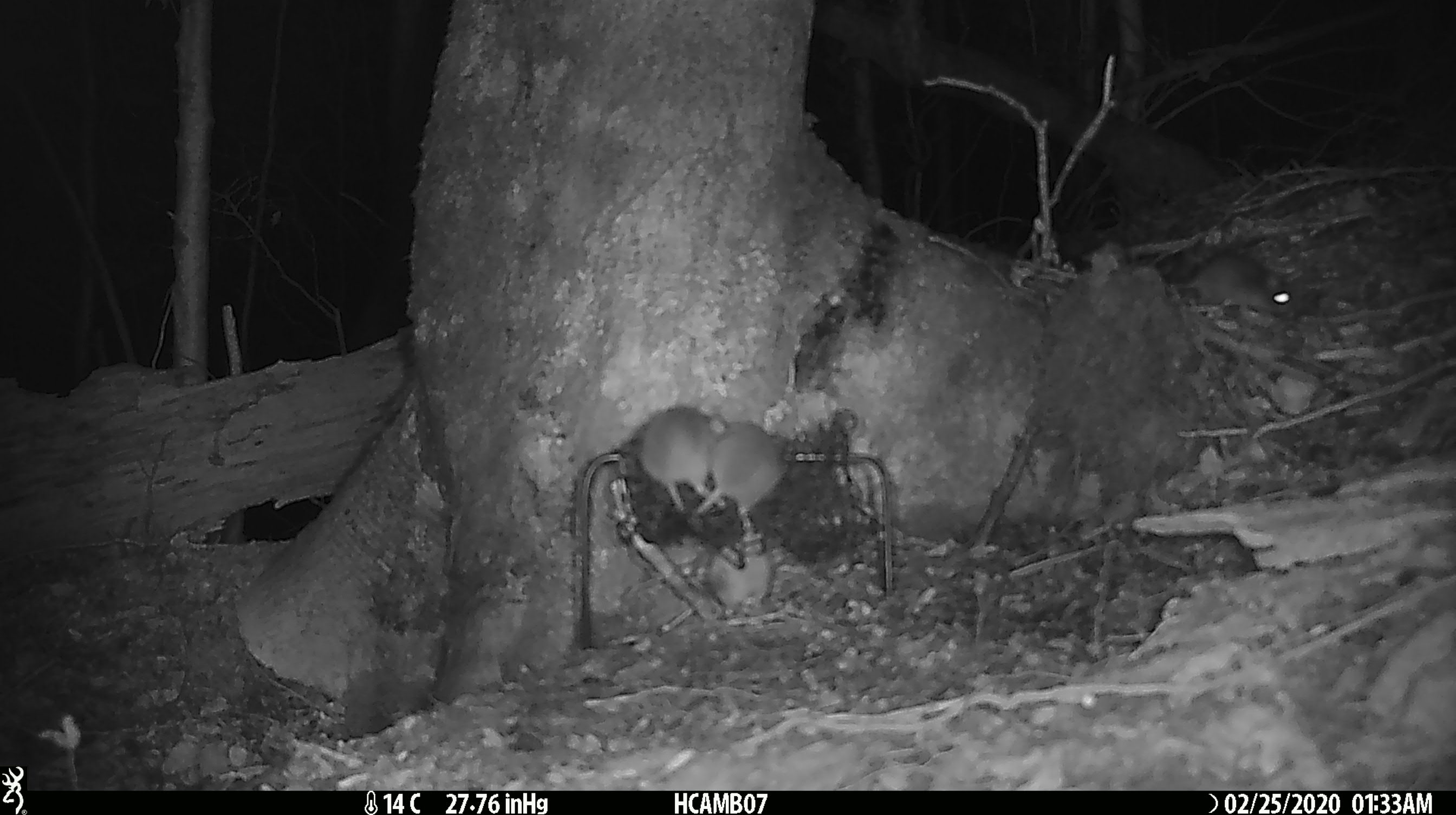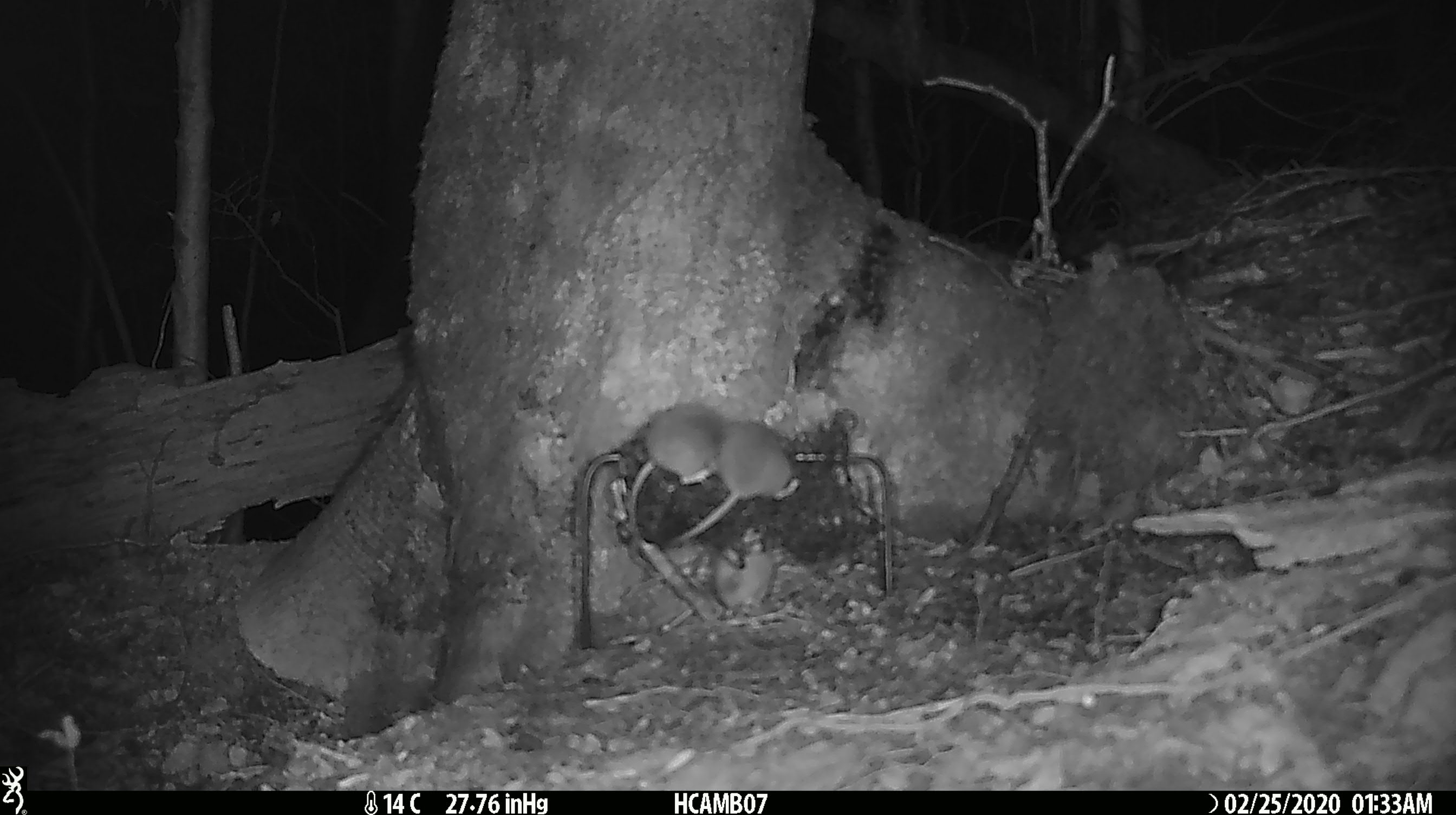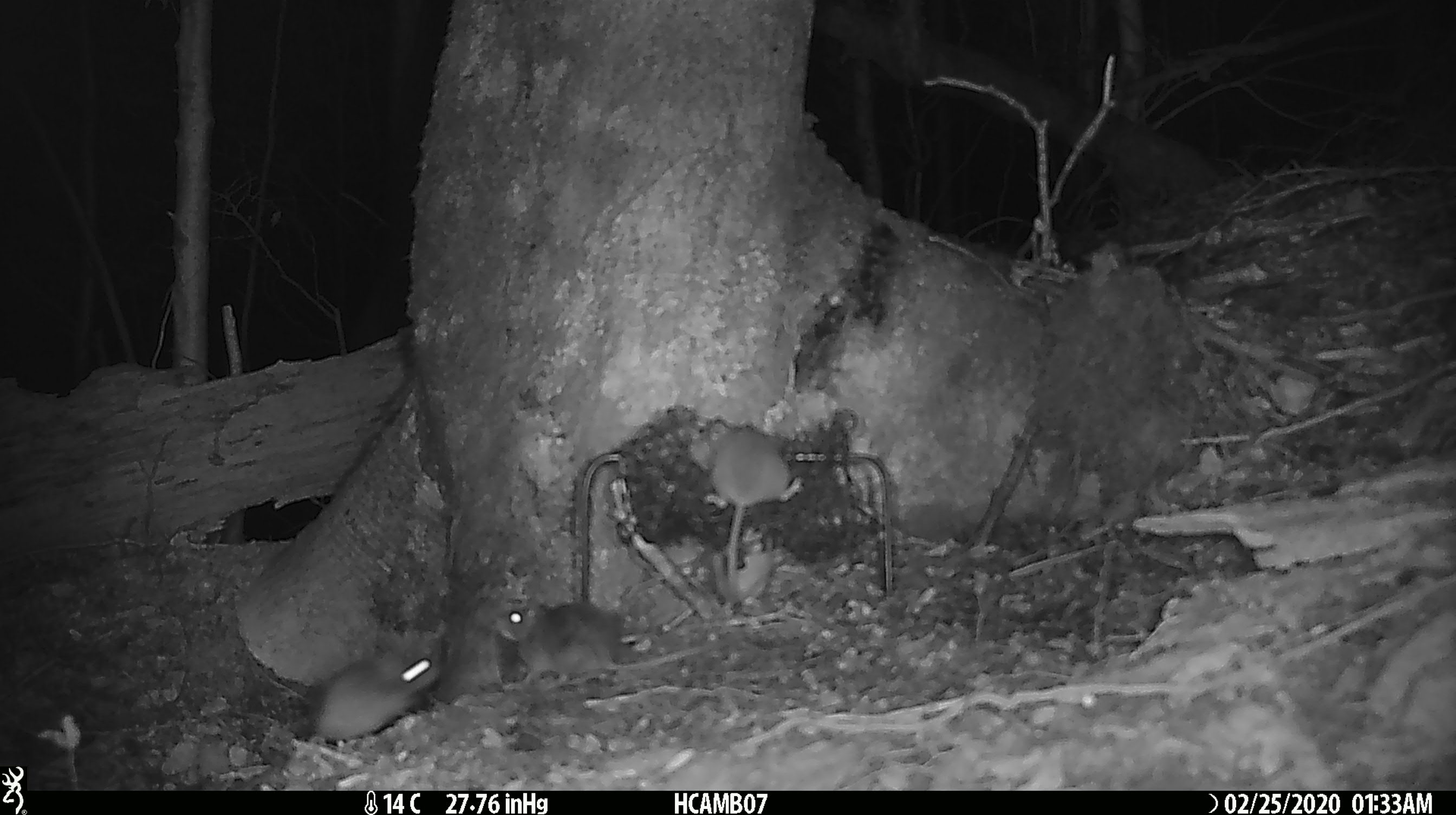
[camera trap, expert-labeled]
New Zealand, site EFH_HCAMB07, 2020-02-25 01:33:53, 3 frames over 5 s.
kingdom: Animalia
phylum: Chordata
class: Mammalia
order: Rodentia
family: Muridae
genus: Mus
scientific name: Mus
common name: mouse